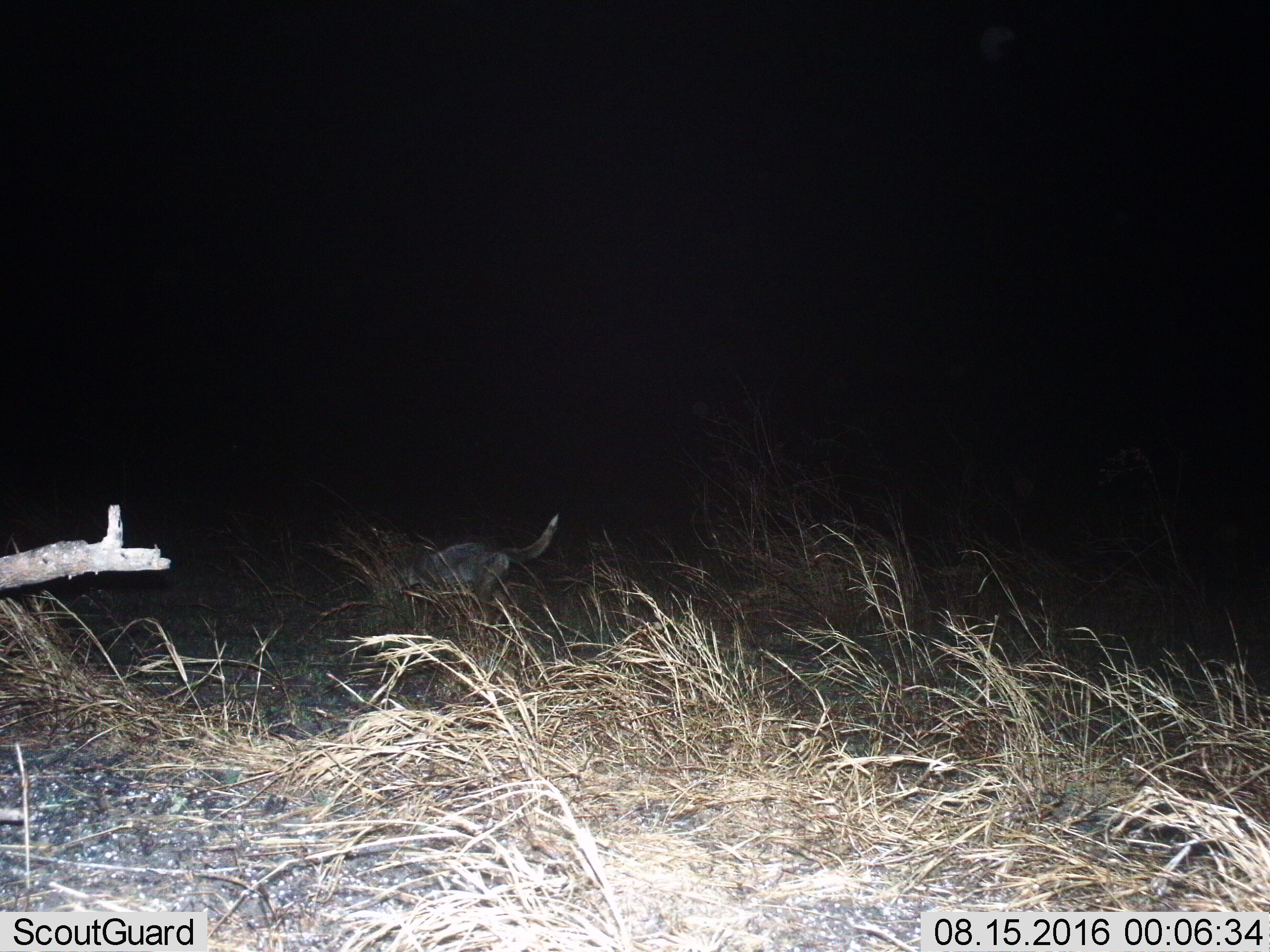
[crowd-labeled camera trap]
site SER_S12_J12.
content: unidentified animal